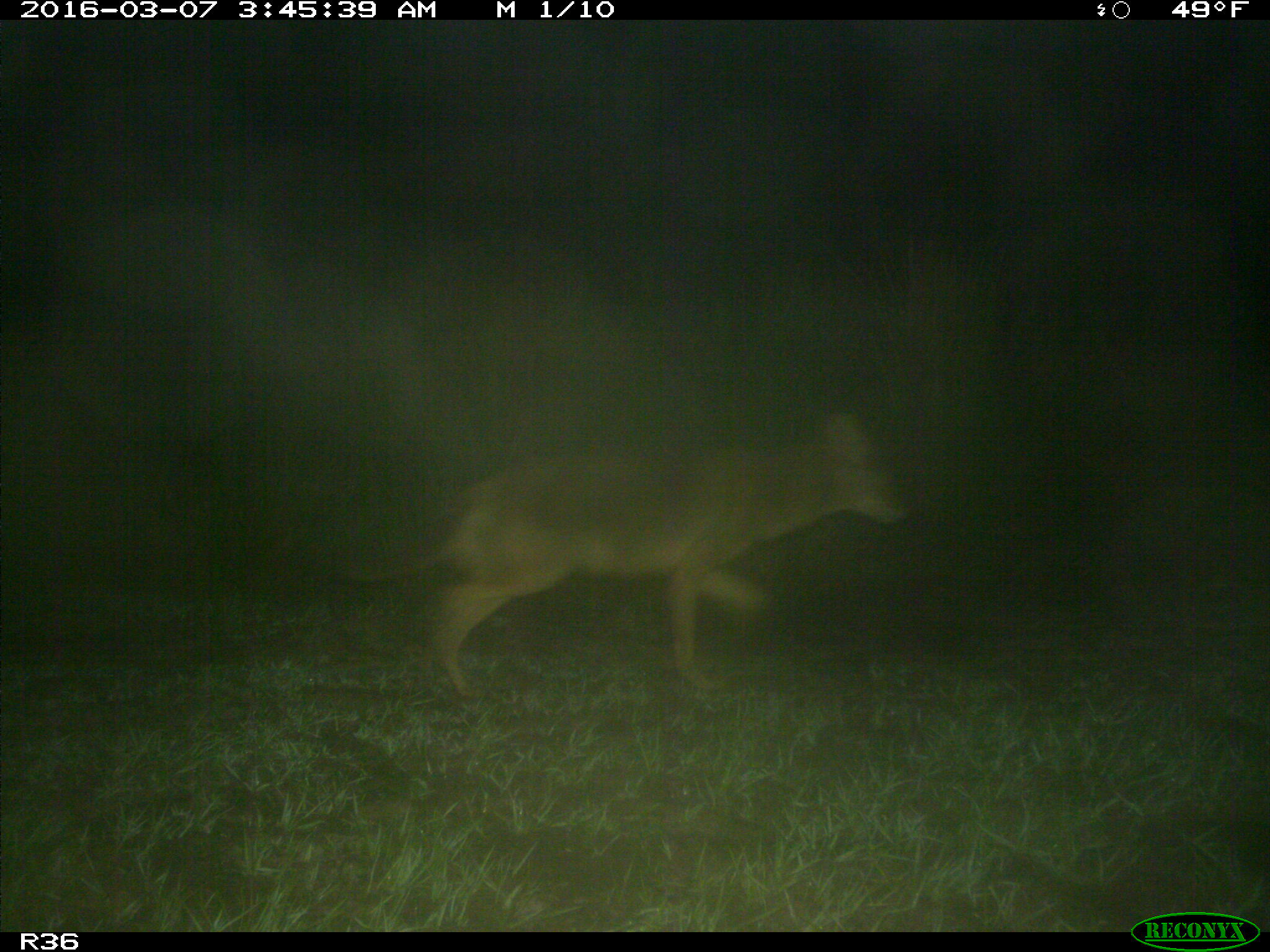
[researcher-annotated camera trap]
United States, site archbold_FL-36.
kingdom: Animalia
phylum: Chordata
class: Mammalia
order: Carnivora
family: Canidae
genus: Canis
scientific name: Canis latrans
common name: coyote